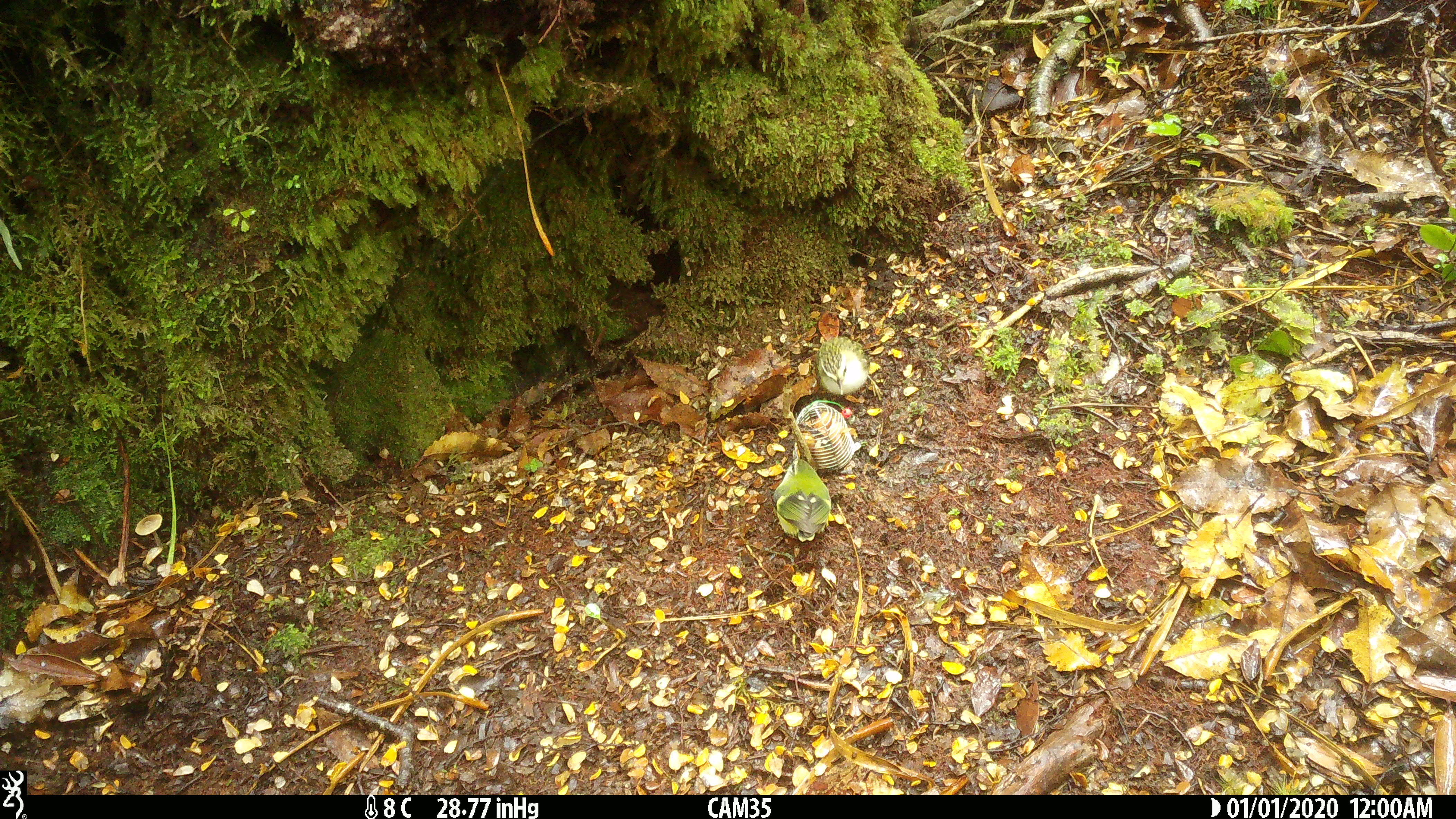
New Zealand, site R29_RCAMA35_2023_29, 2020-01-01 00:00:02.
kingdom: Animalia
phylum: Chordata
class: Aves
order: Passeriformes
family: Acanthisittidae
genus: Acanthisitta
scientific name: Acanthisitta chloris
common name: rifleman